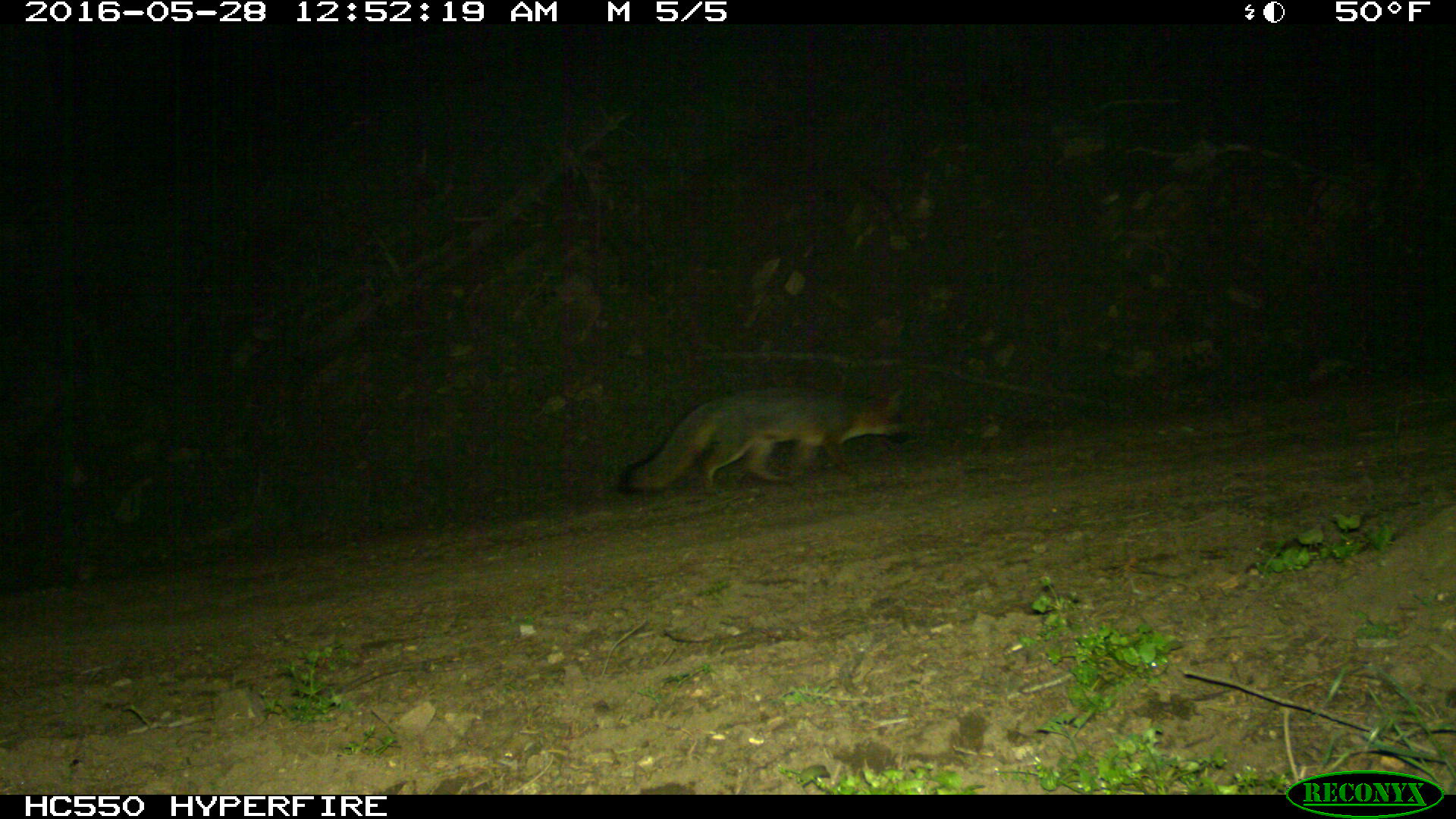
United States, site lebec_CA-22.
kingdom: Animalia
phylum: Chordata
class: Mammalia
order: Carnivora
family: Canidae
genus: Urocyon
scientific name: Urocyon cinereoargenteus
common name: gray fox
Urocyon cinereoargenteus (gray fox).